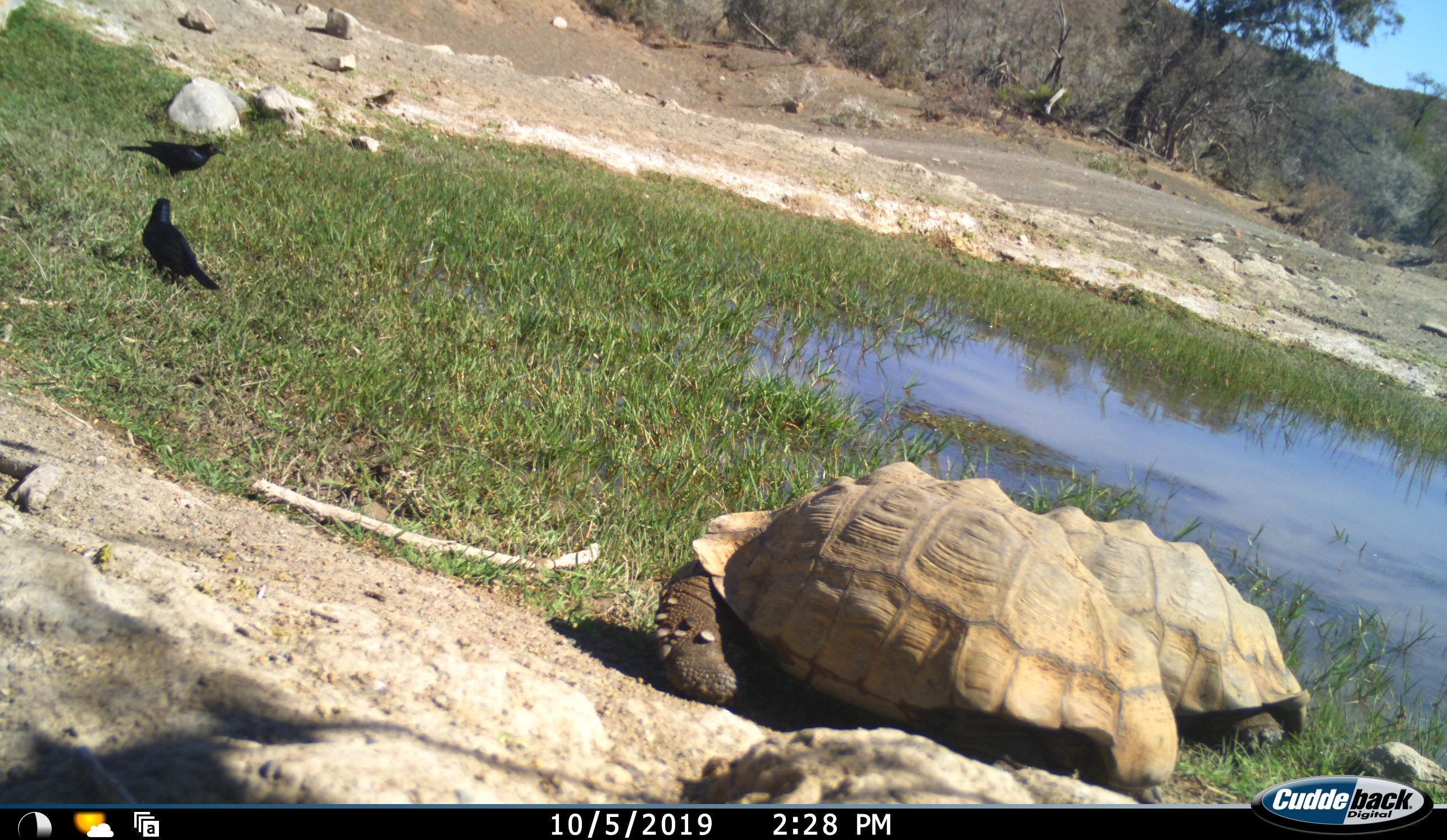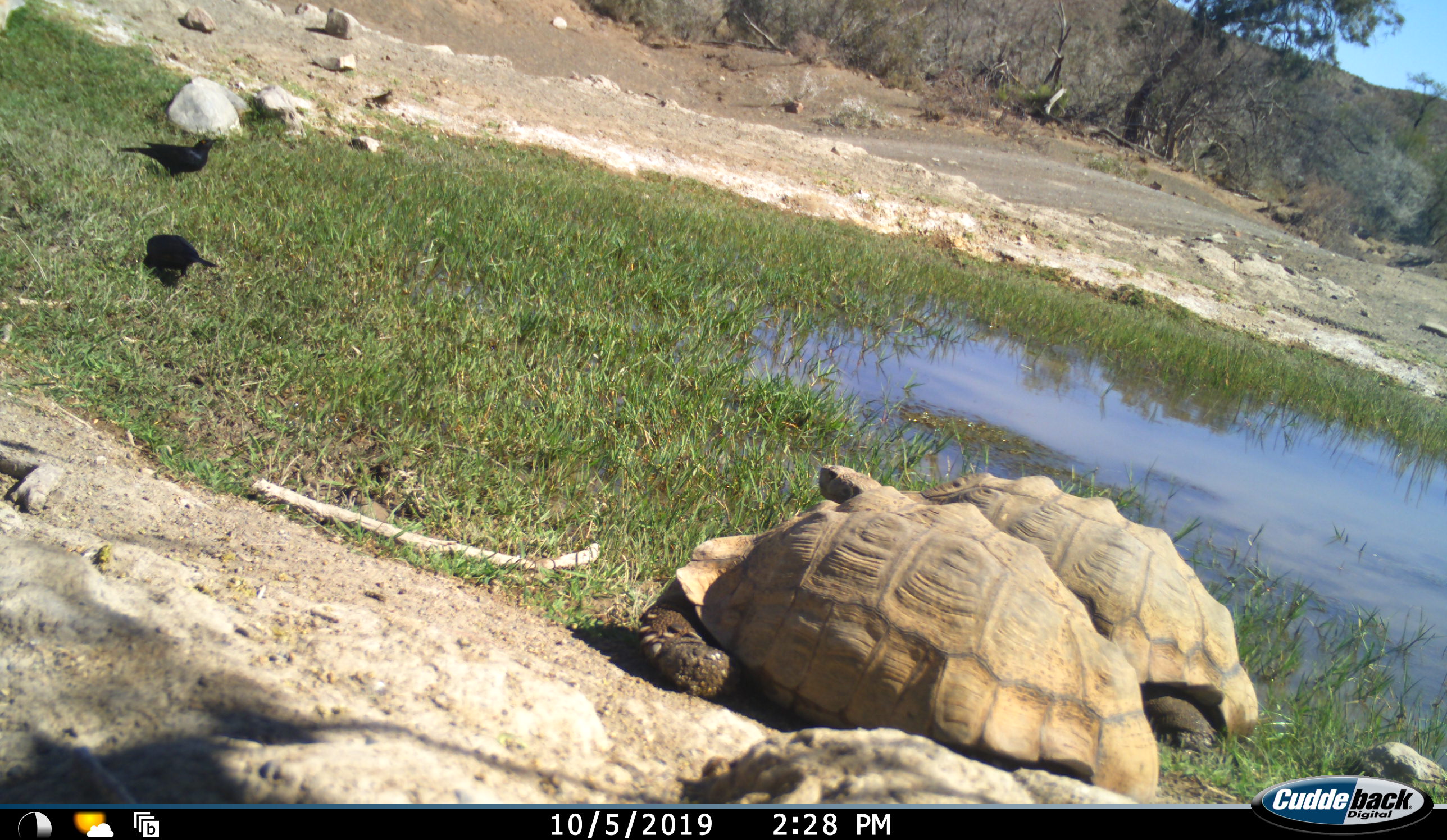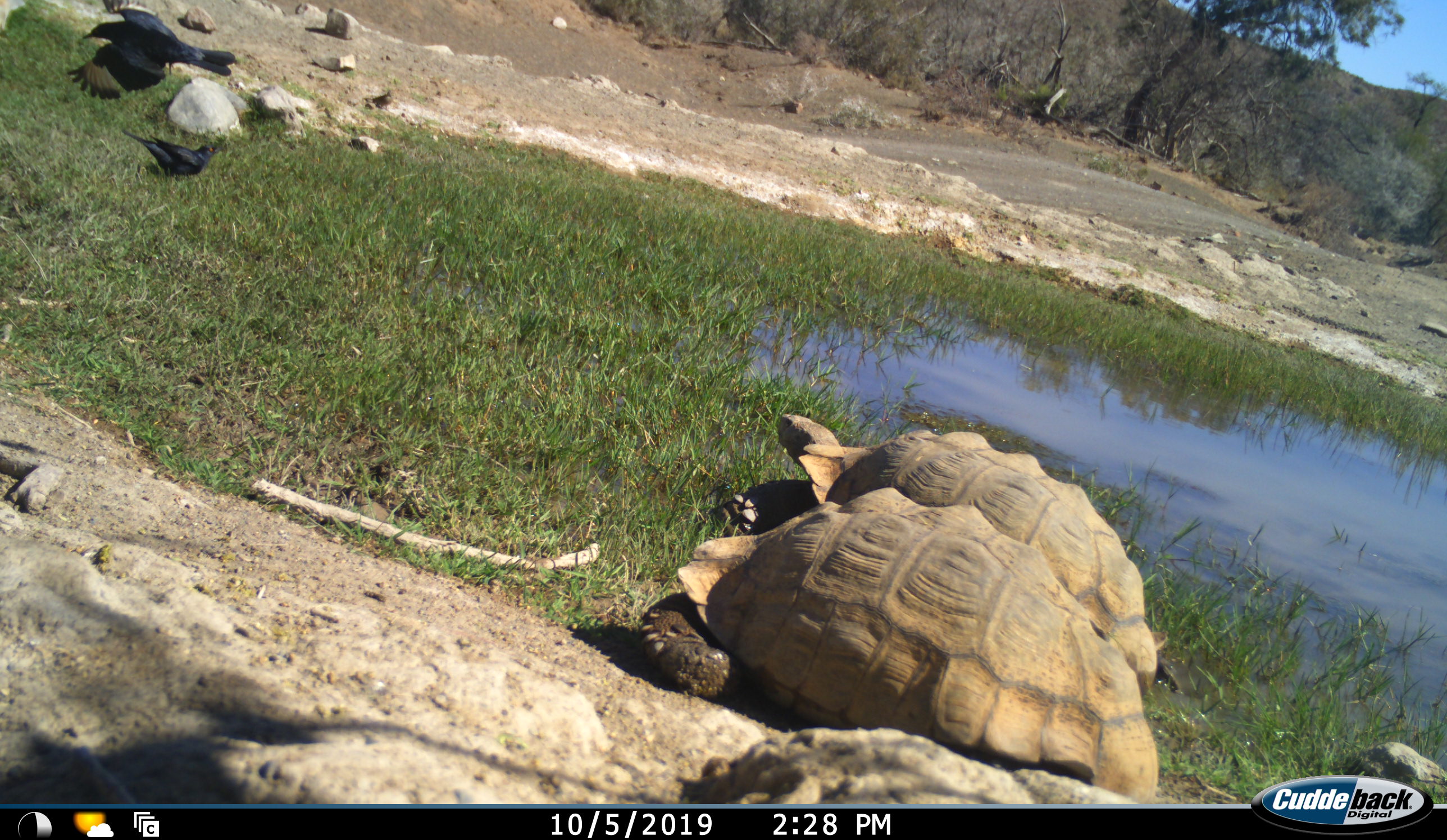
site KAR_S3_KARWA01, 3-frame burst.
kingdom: Animalia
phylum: Chordata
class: Aves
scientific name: Aves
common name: bird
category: birdother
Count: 2.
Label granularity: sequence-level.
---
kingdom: Animalia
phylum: Chordata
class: Reptilia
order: Testudines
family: Testudinidae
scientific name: Testudinidae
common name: tortoise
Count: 2.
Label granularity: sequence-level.